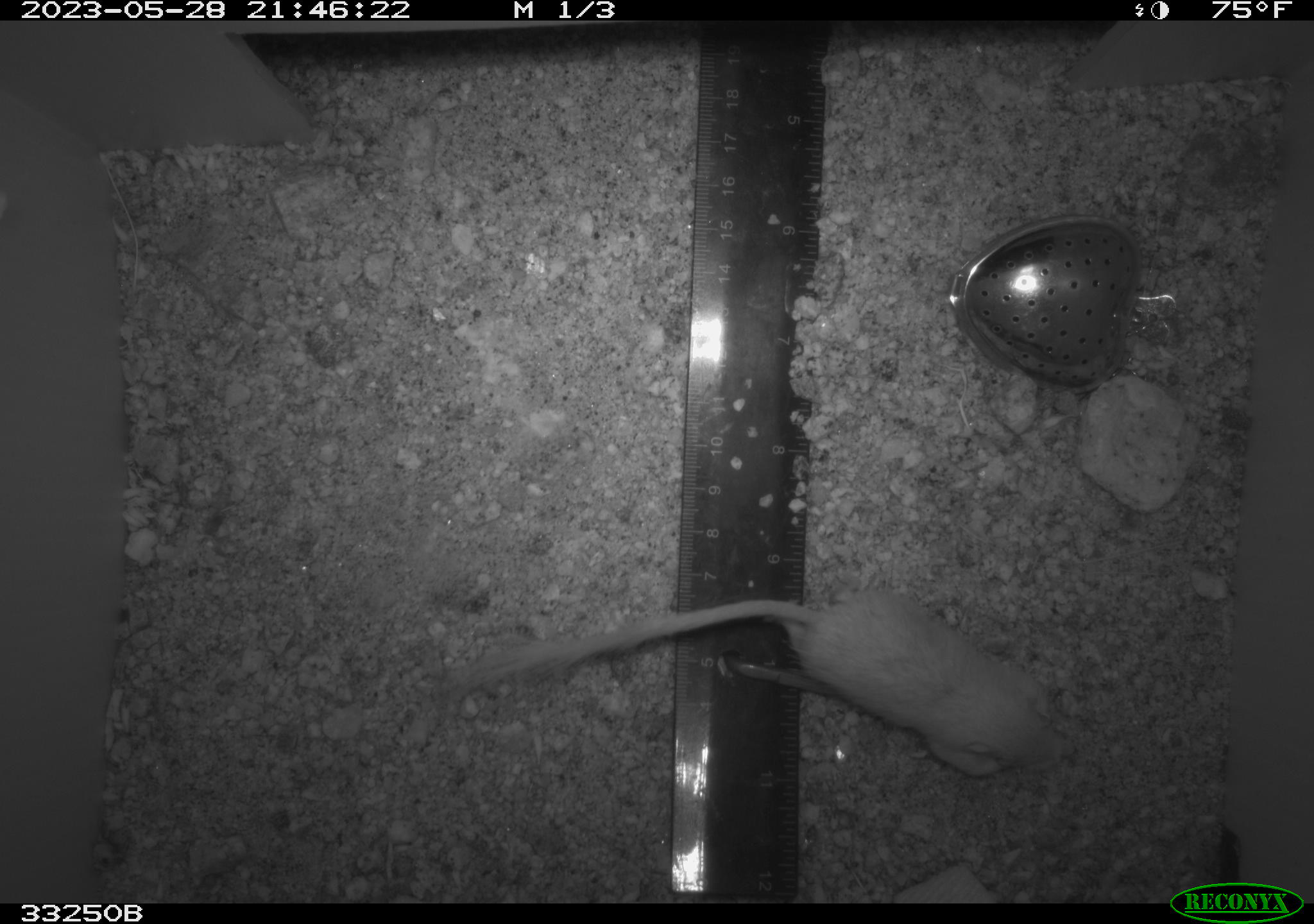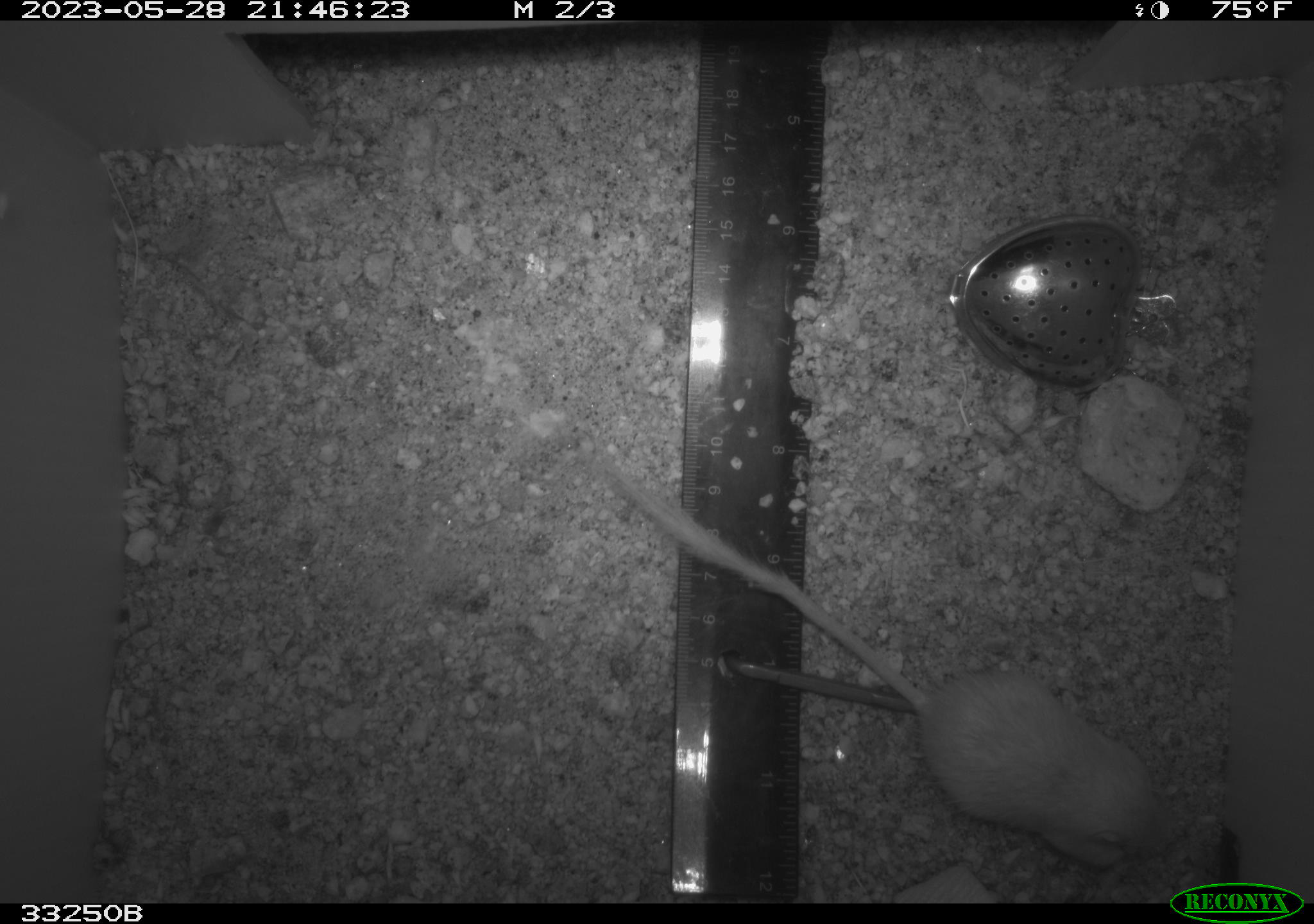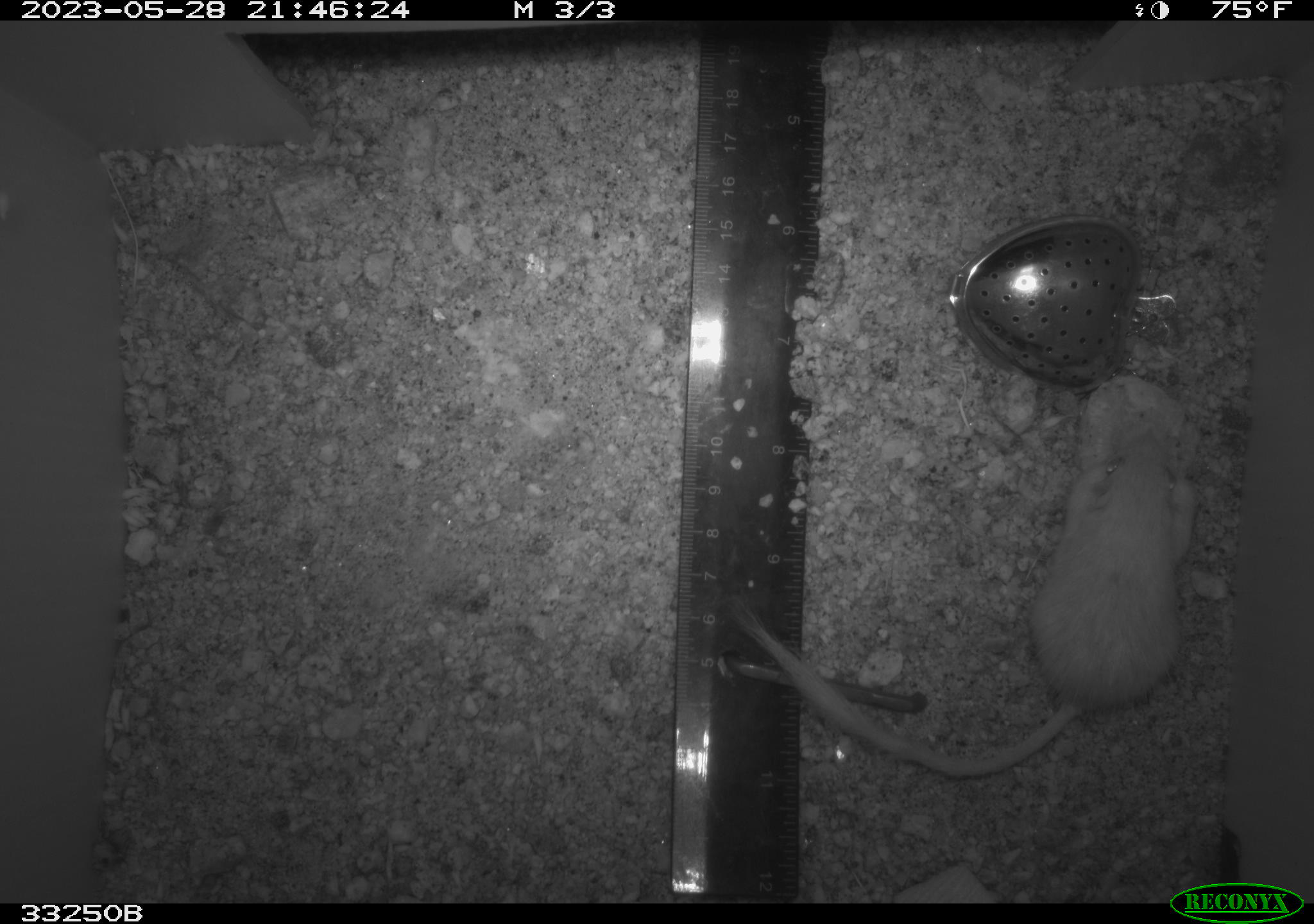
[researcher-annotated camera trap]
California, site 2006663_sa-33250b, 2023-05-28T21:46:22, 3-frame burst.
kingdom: Animalia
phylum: Chordata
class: Mammalia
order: Rodentia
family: Heteromyidae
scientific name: Heteromyidae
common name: kangaroo rats and pocket mice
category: heteromyidae family